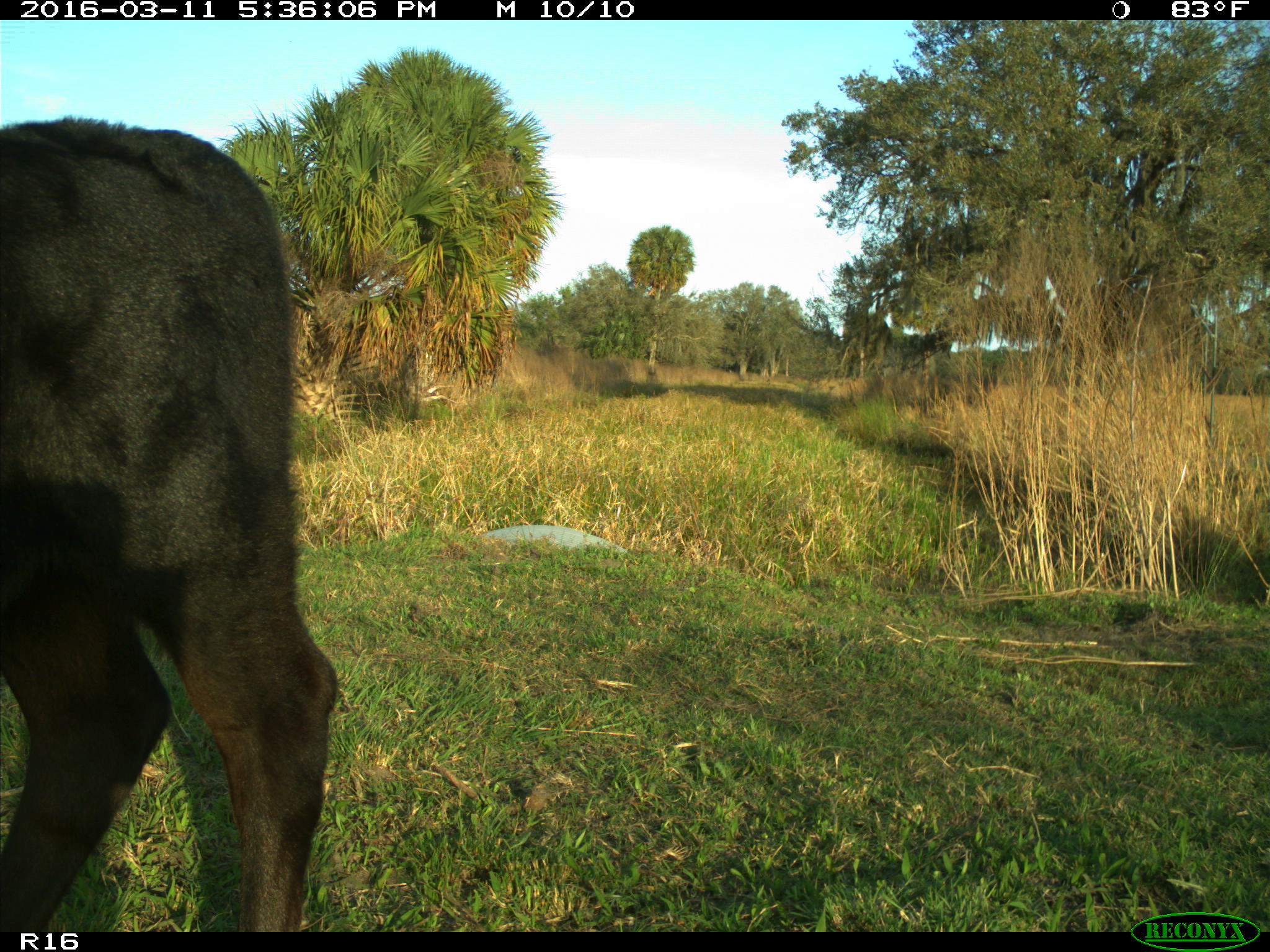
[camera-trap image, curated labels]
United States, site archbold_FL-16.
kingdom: Animalia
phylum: Chordata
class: Mammalia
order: Artiodactyla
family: Bovidae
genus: Bos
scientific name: Bos taurus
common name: domestic cow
Bos taurus (domestic cow).